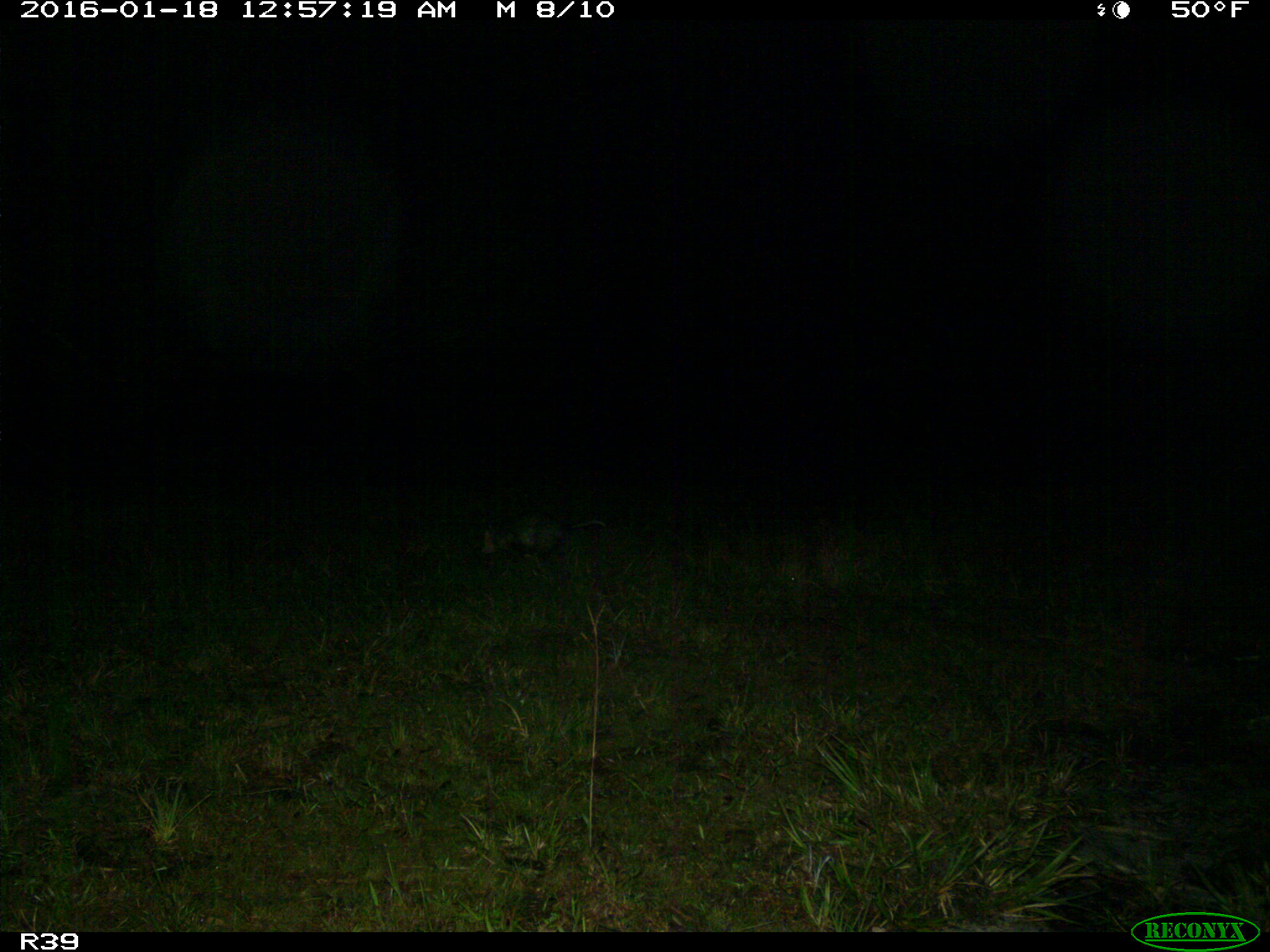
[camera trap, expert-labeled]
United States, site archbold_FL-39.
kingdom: Animalia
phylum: Chordata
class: Mammalia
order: Didelphimorphia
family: Didelphidae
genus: Didelphis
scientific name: Didelphis virginiana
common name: virginia opossum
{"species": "Didelphis virginiana (virginia opossum)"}